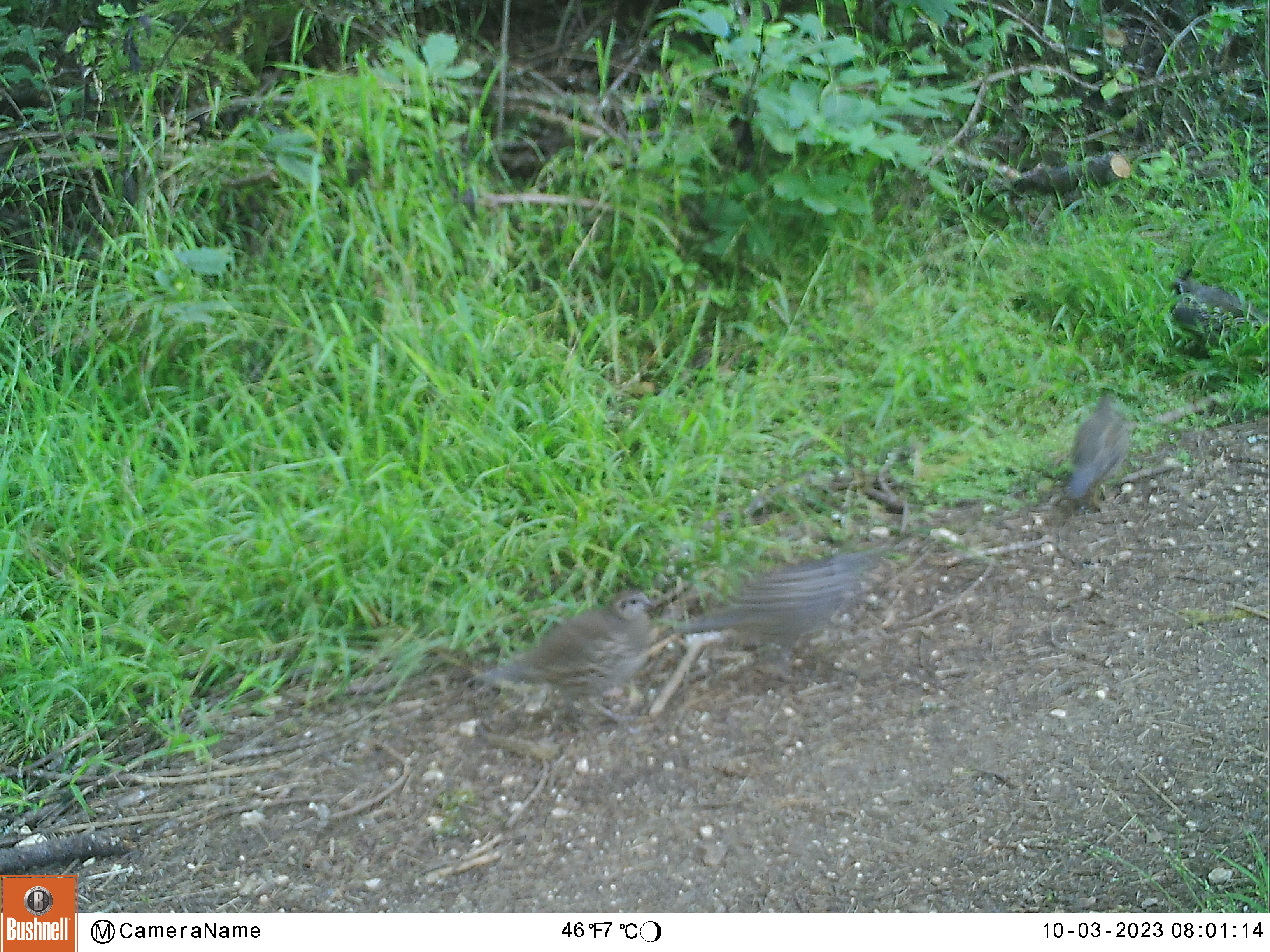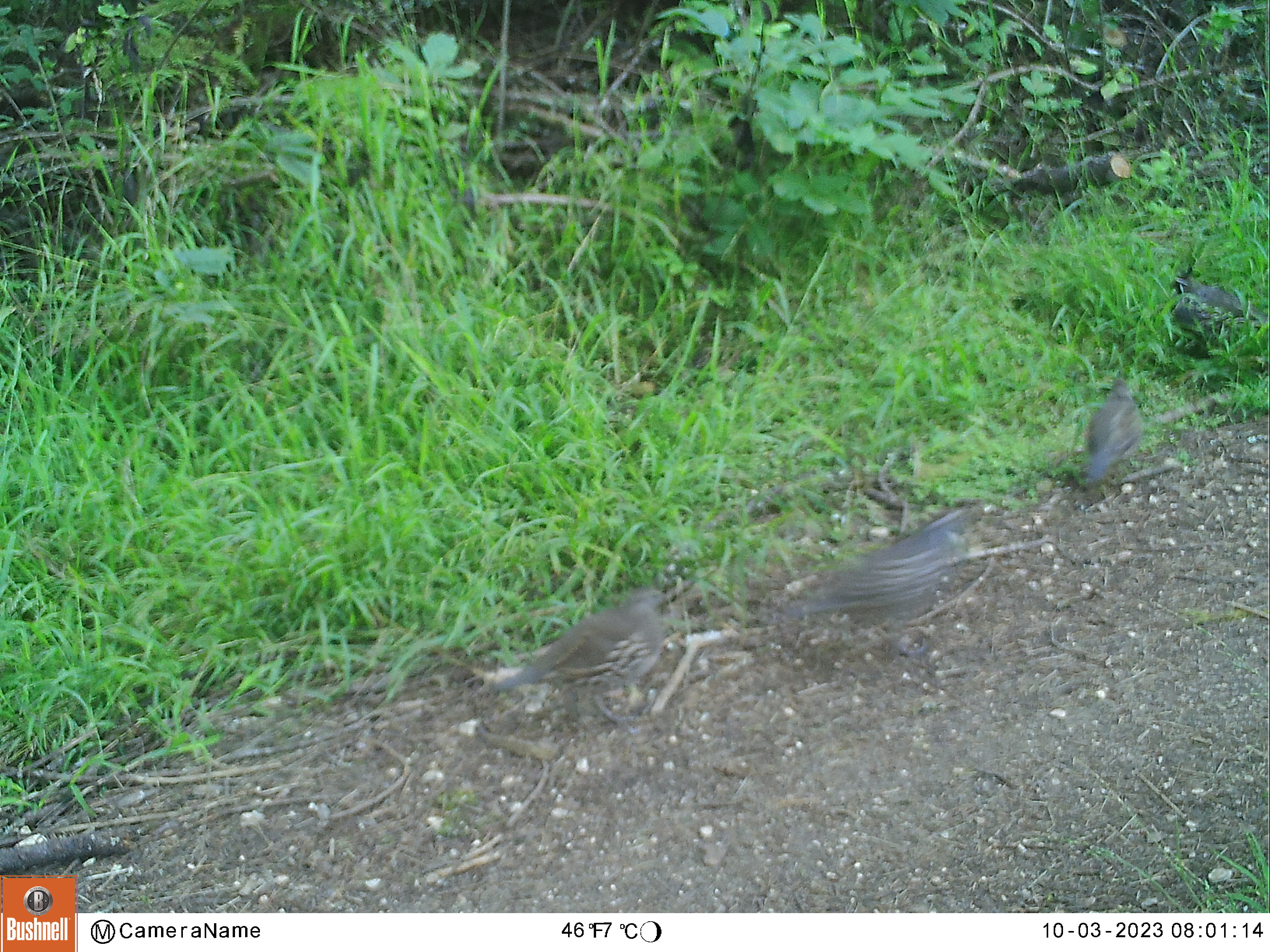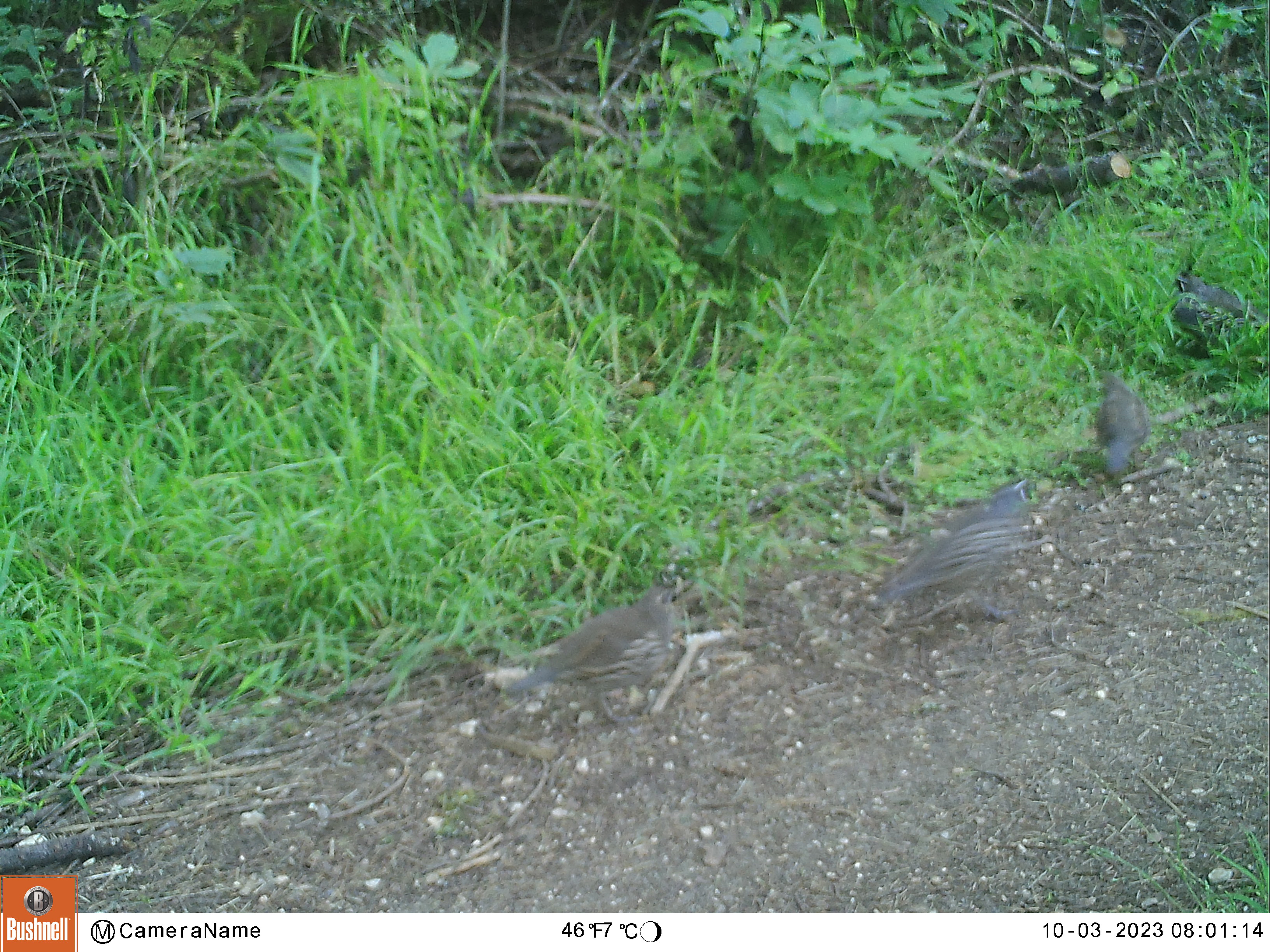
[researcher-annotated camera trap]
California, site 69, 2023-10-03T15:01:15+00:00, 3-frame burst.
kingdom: Animalia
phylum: Chordata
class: Aves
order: Galliformes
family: Odontophoridae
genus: Callipepla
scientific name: Callipepla californica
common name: california quail